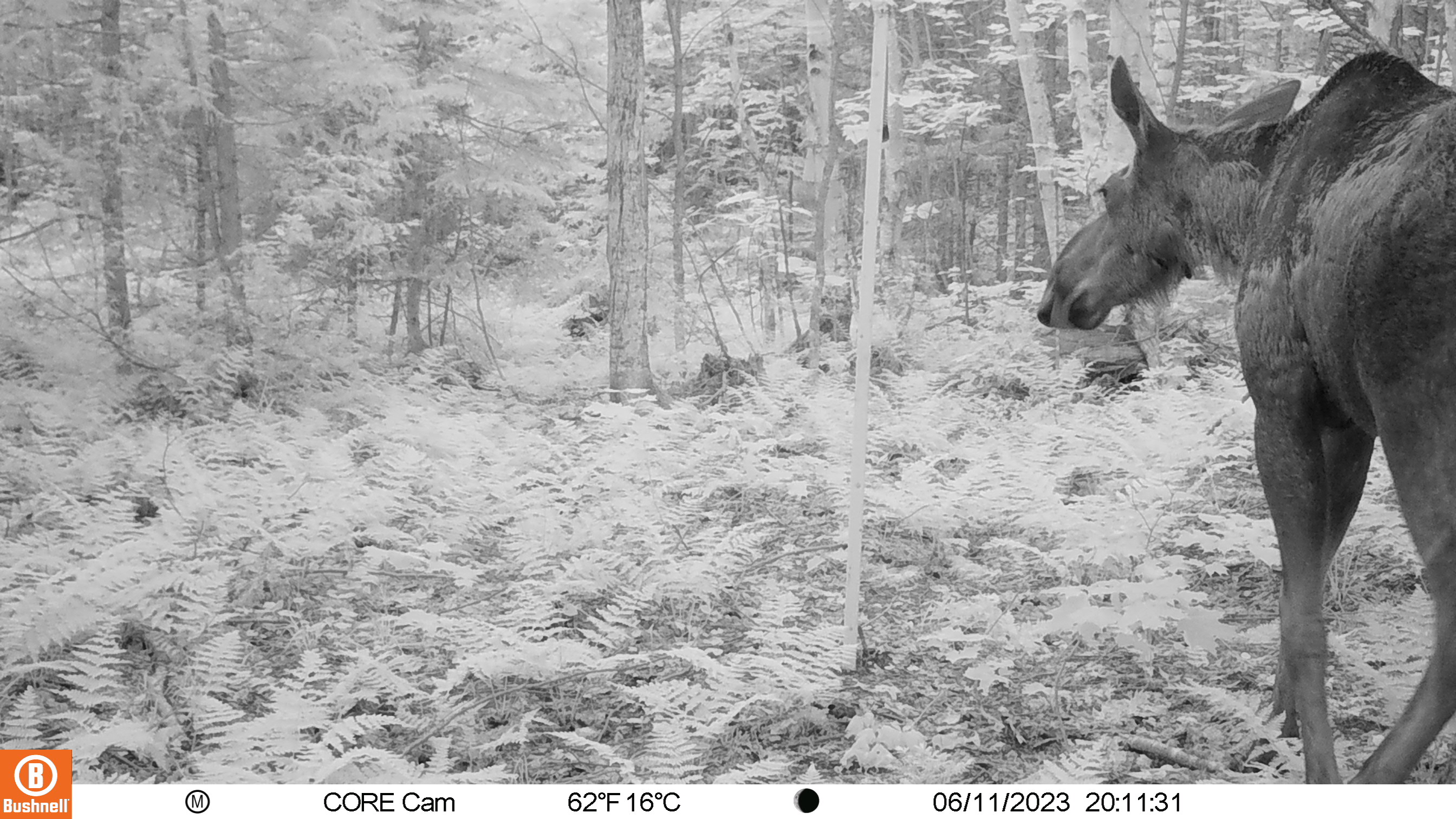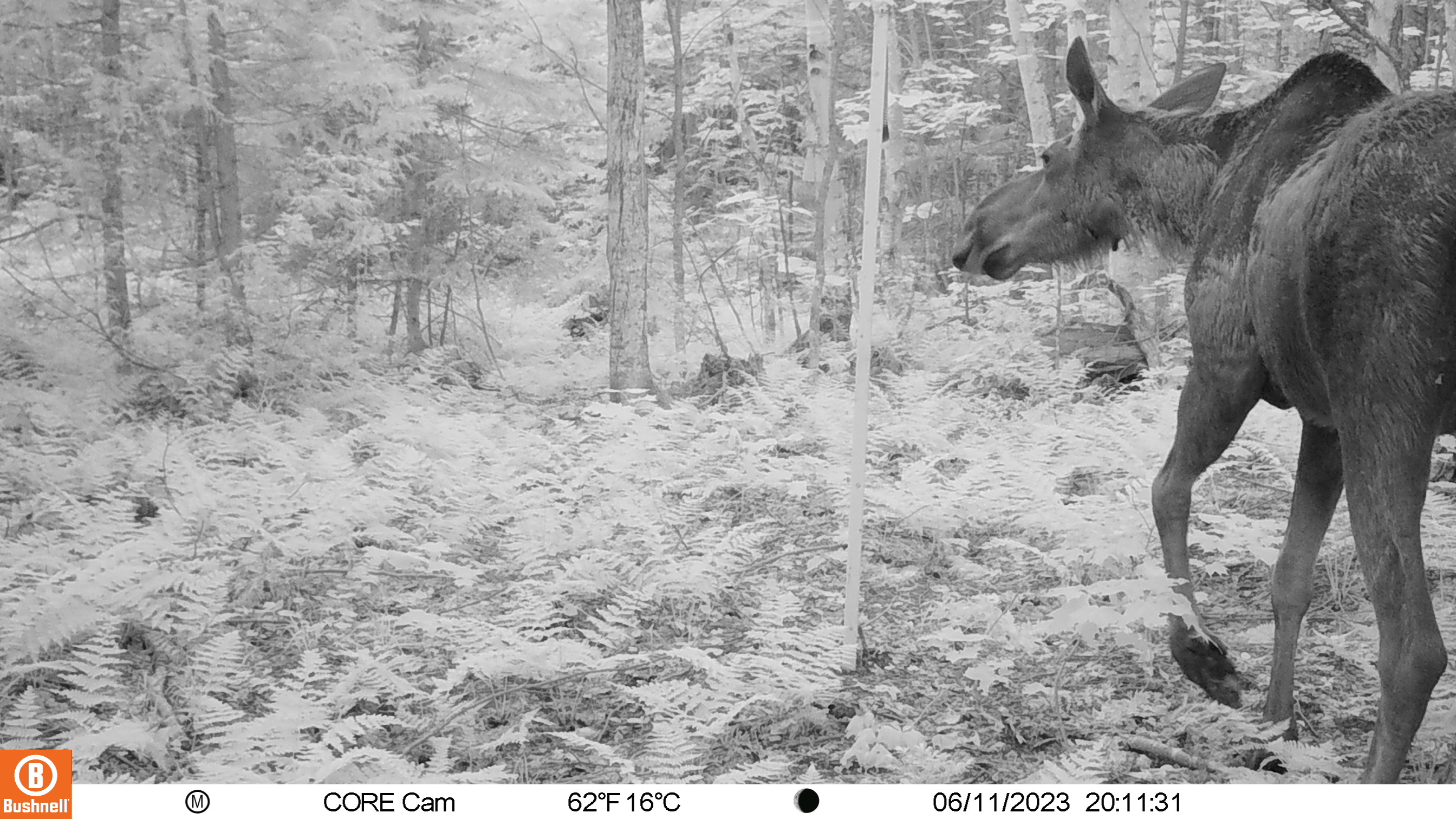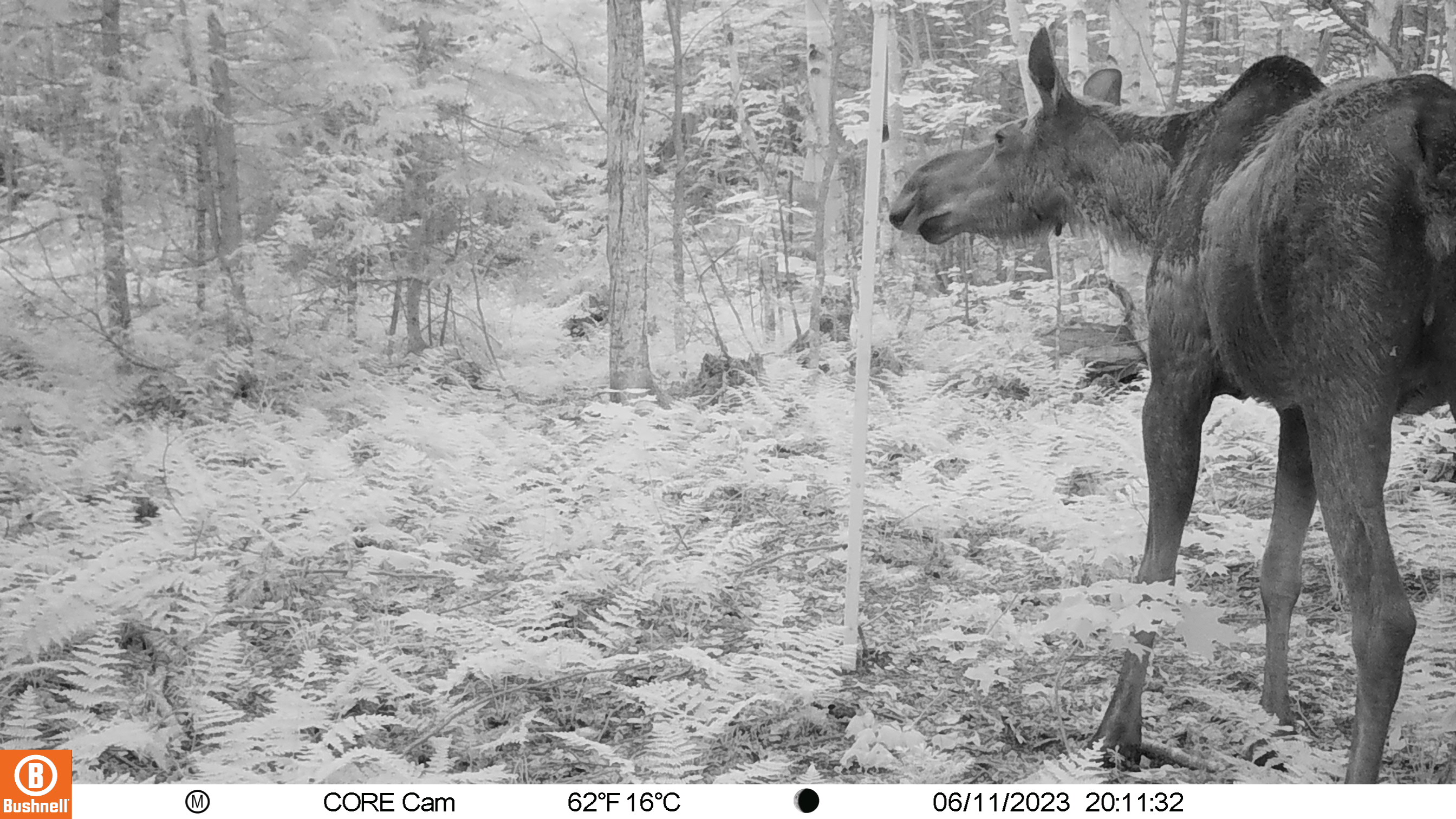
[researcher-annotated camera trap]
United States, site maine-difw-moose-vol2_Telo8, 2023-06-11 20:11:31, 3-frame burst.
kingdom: Animalia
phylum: Chordata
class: Mammalia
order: Artiodactyla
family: Cervidae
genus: Alces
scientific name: Alces alces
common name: moose